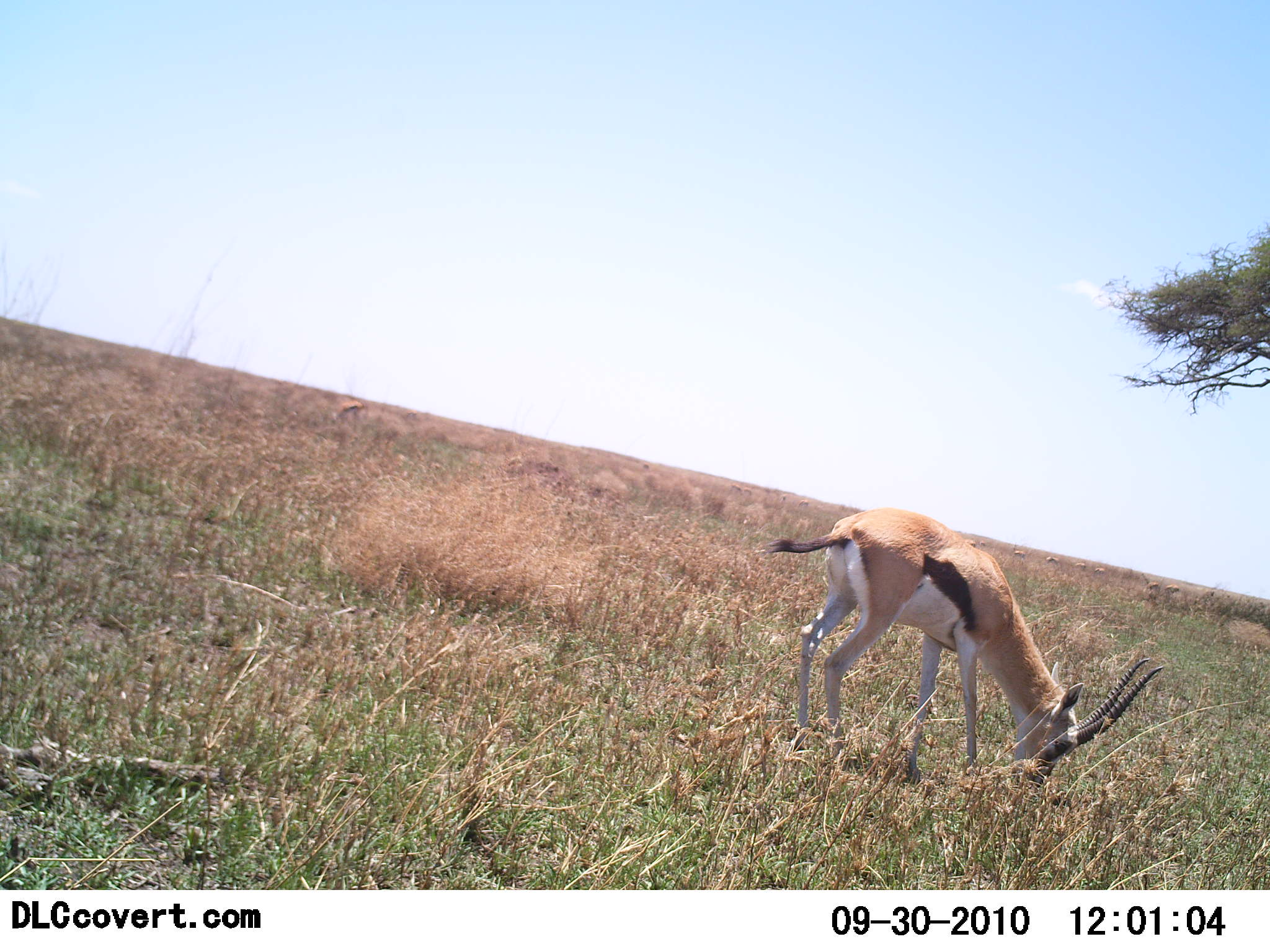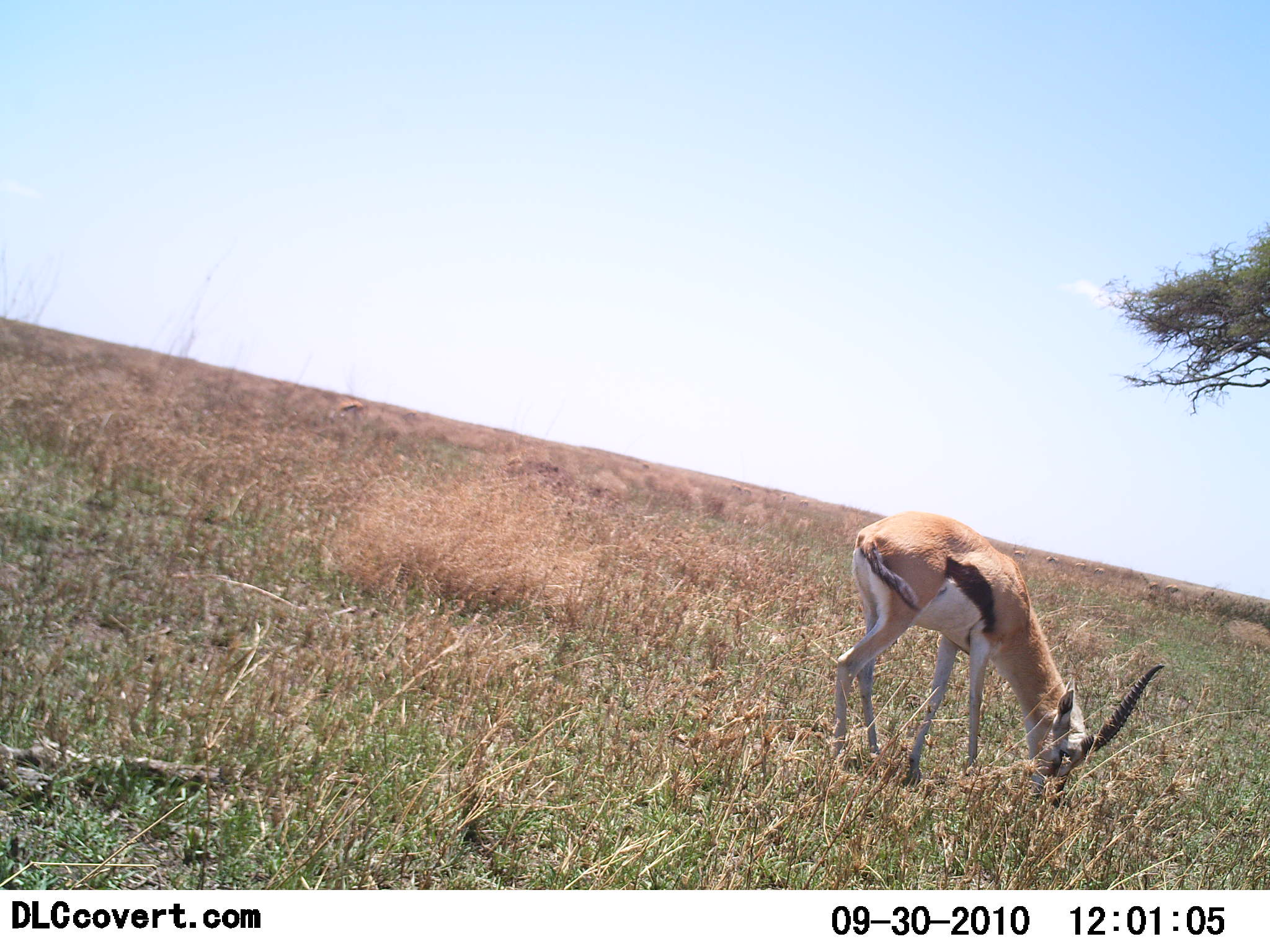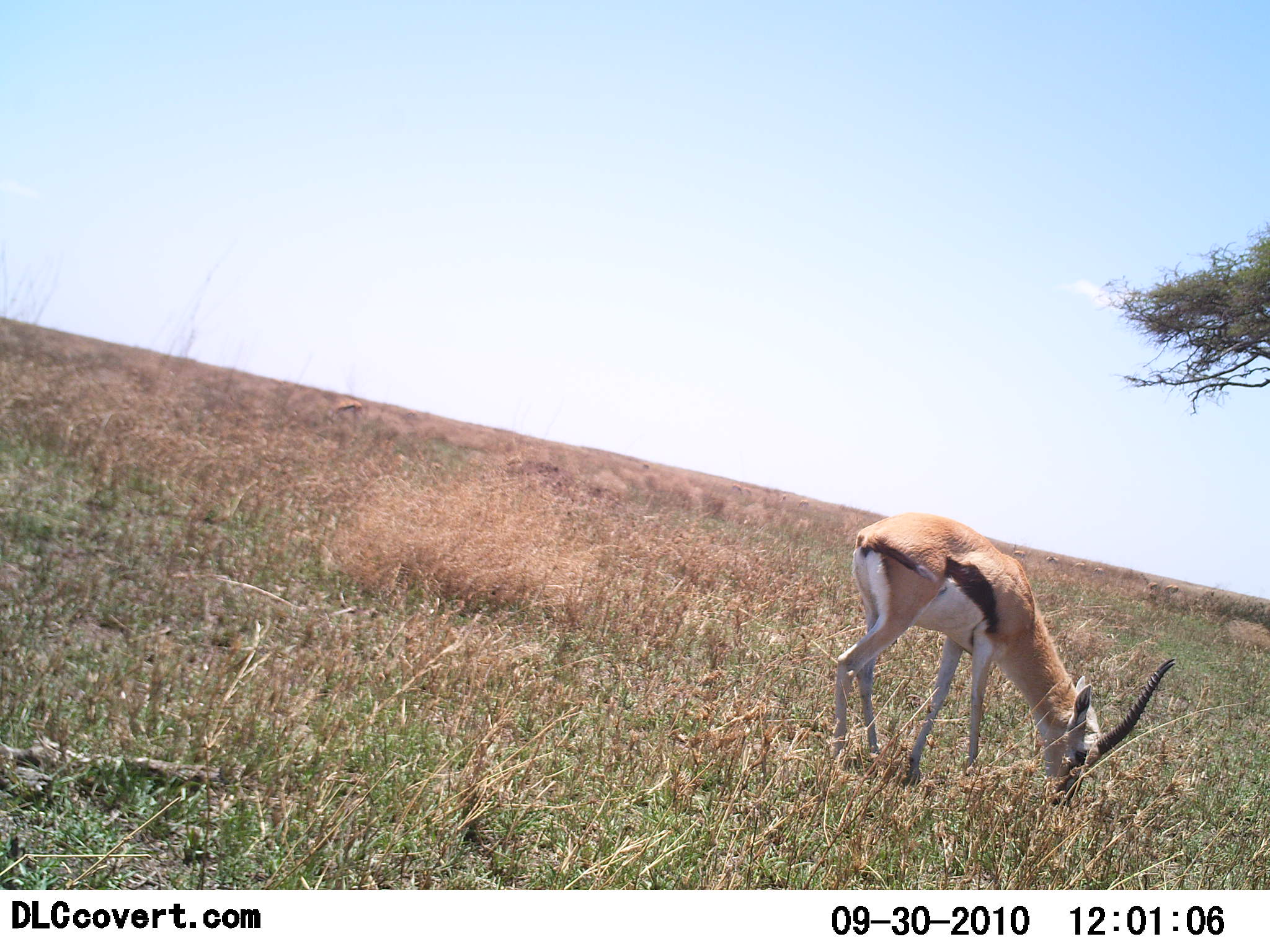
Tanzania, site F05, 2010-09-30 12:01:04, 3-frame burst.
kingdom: Animalia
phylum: Chordata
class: Mammalia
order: Artiodactyla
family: Bovidae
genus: Eudorcas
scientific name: Eudorcas thomsonii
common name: thomson's gazelle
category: gazellethomsons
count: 1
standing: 22%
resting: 0%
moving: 0%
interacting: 0%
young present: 0%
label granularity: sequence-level